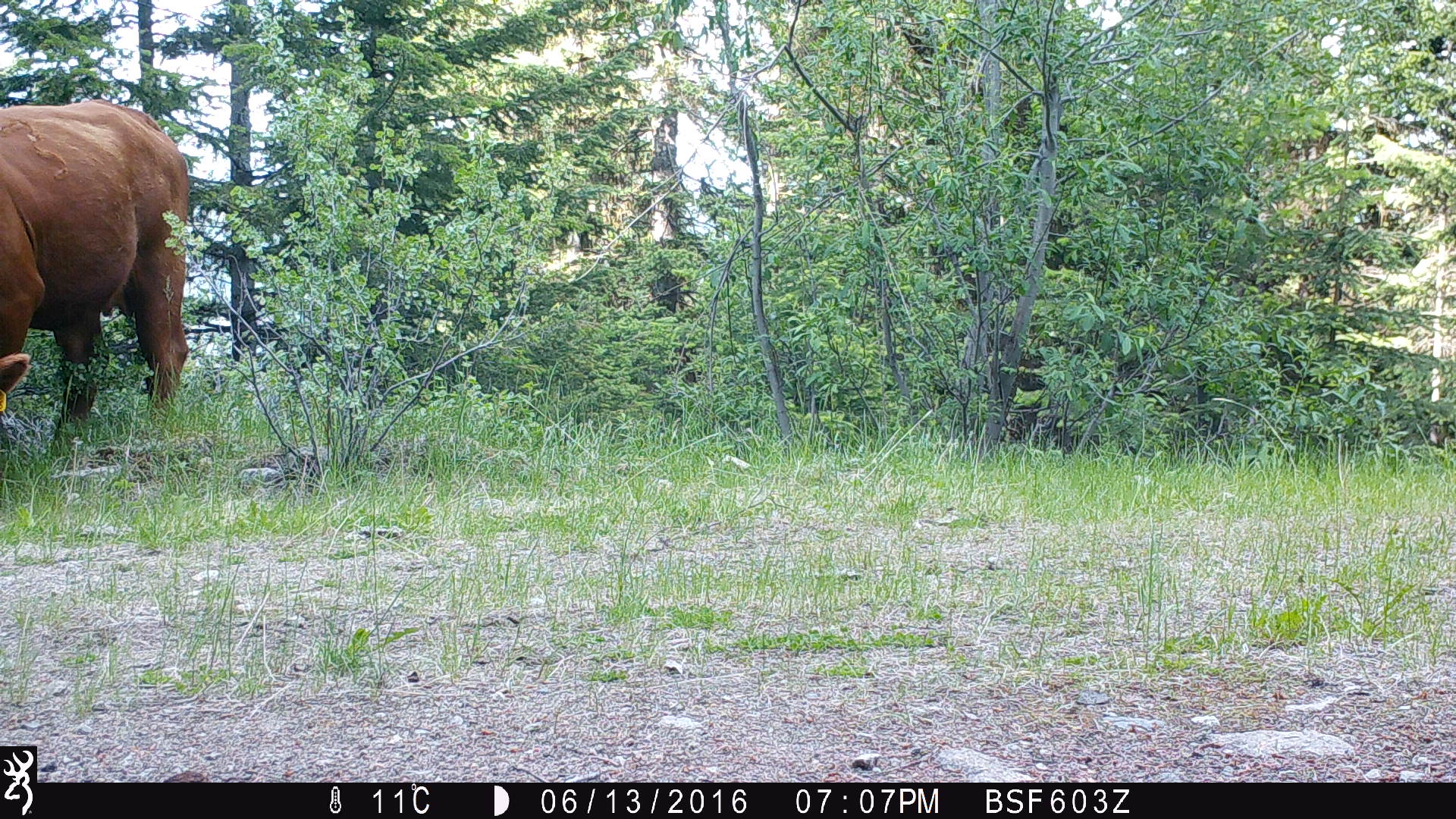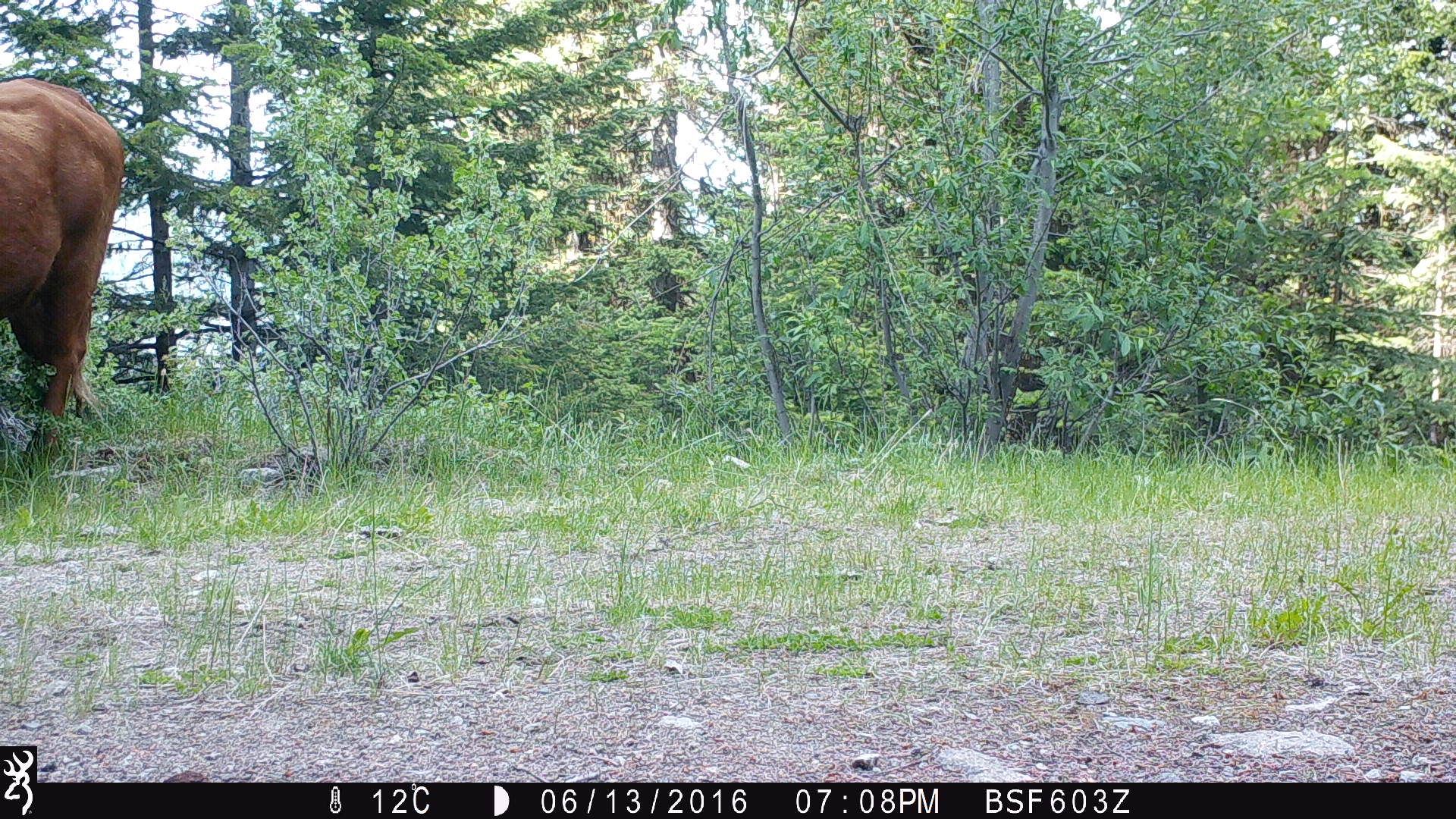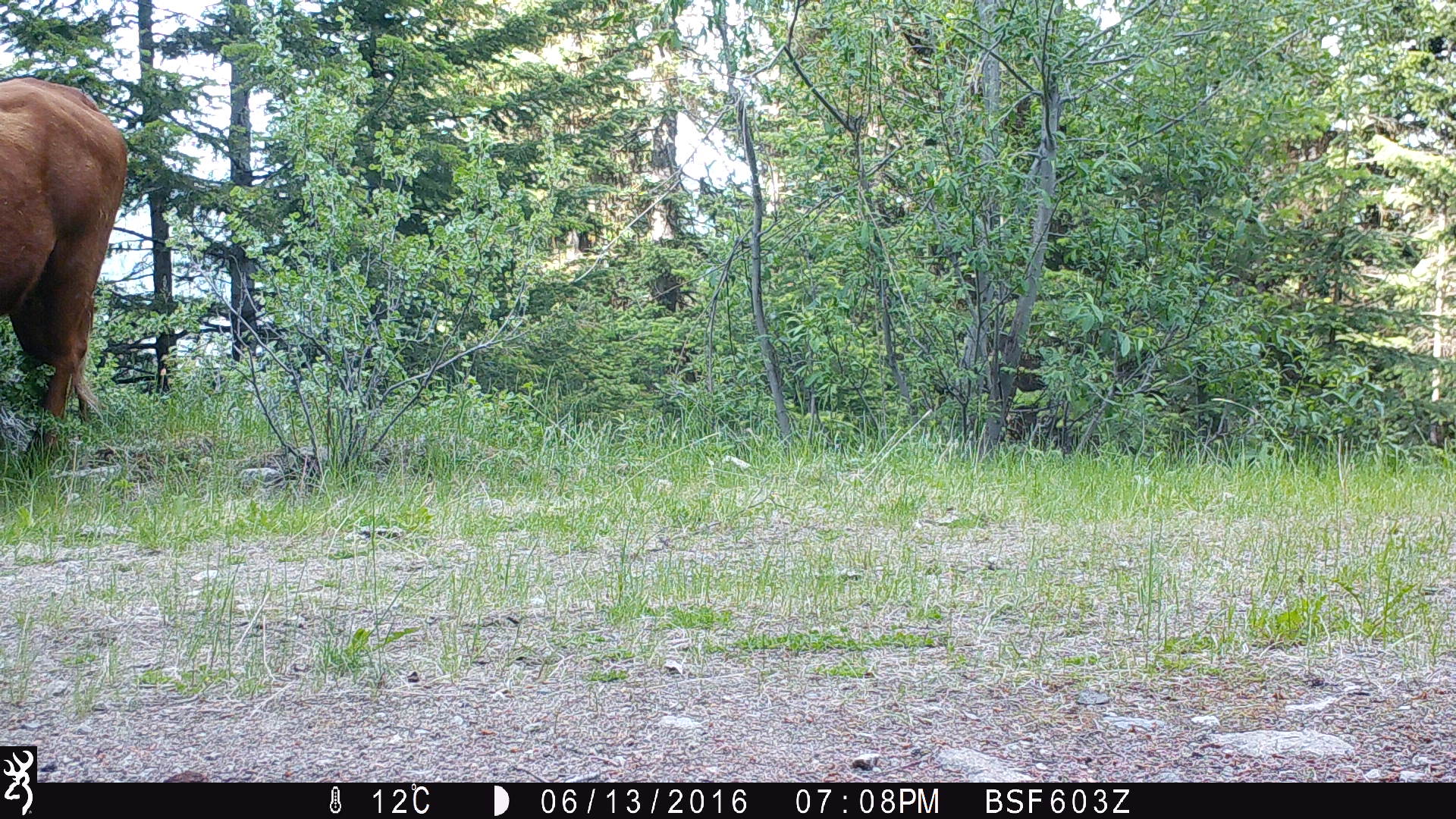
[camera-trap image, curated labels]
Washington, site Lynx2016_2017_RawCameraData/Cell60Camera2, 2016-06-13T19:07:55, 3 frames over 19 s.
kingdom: Animalia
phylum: Chordata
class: Mammalia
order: Artiodactyla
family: Bovidae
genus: Bos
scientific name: Bos taurus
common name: domestic cattle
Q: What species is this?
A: Domestic cattle (Bos taurus).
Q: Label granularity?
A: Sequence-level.